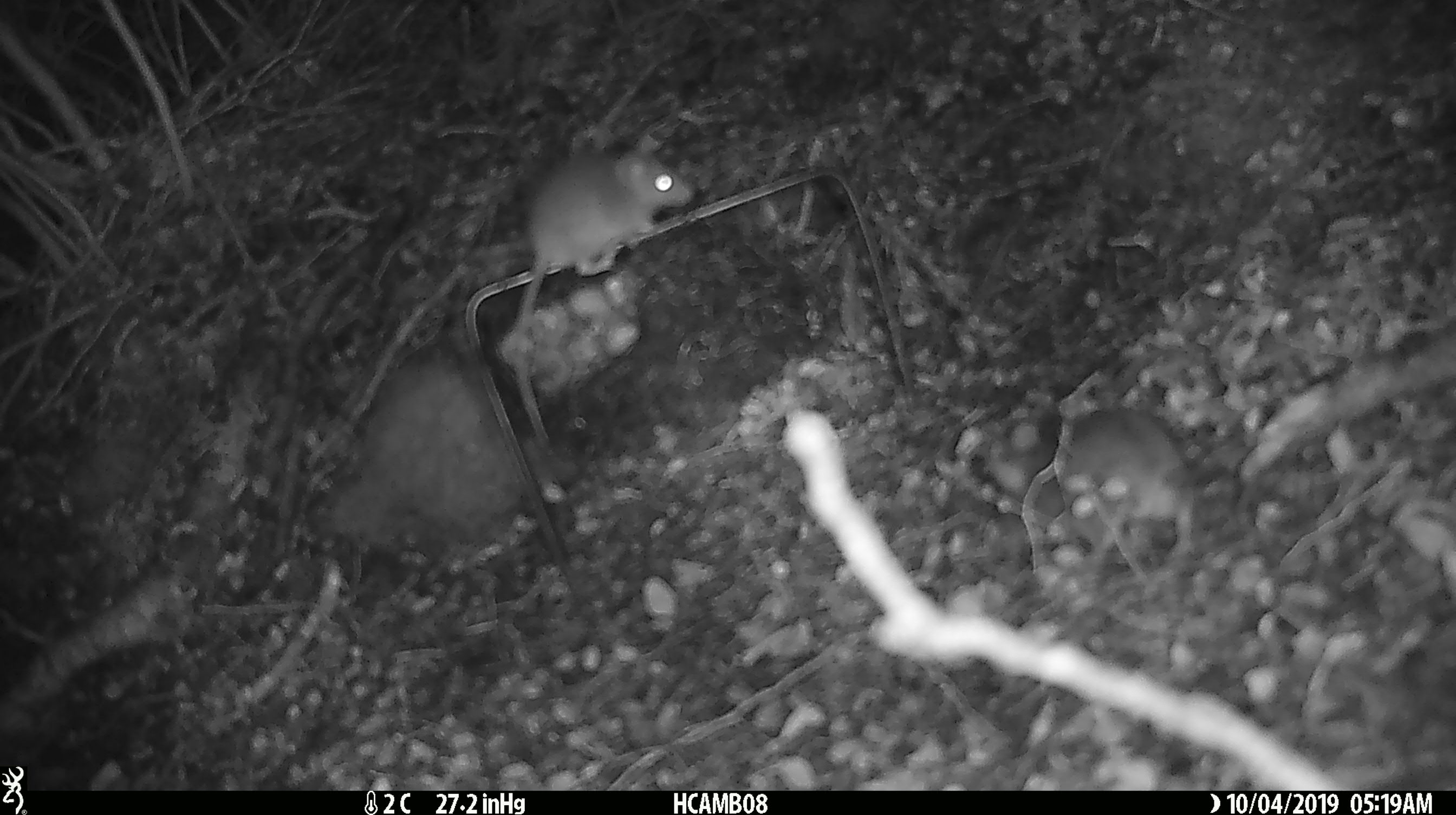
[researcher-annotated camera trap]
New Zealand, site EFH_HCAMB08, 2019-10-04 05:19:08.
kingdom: Animalia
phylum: Chordata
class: Mammalia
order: Rodentia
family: Muridae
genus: Rattus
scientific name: Rattus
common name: rat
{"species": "rat (Rattus)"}